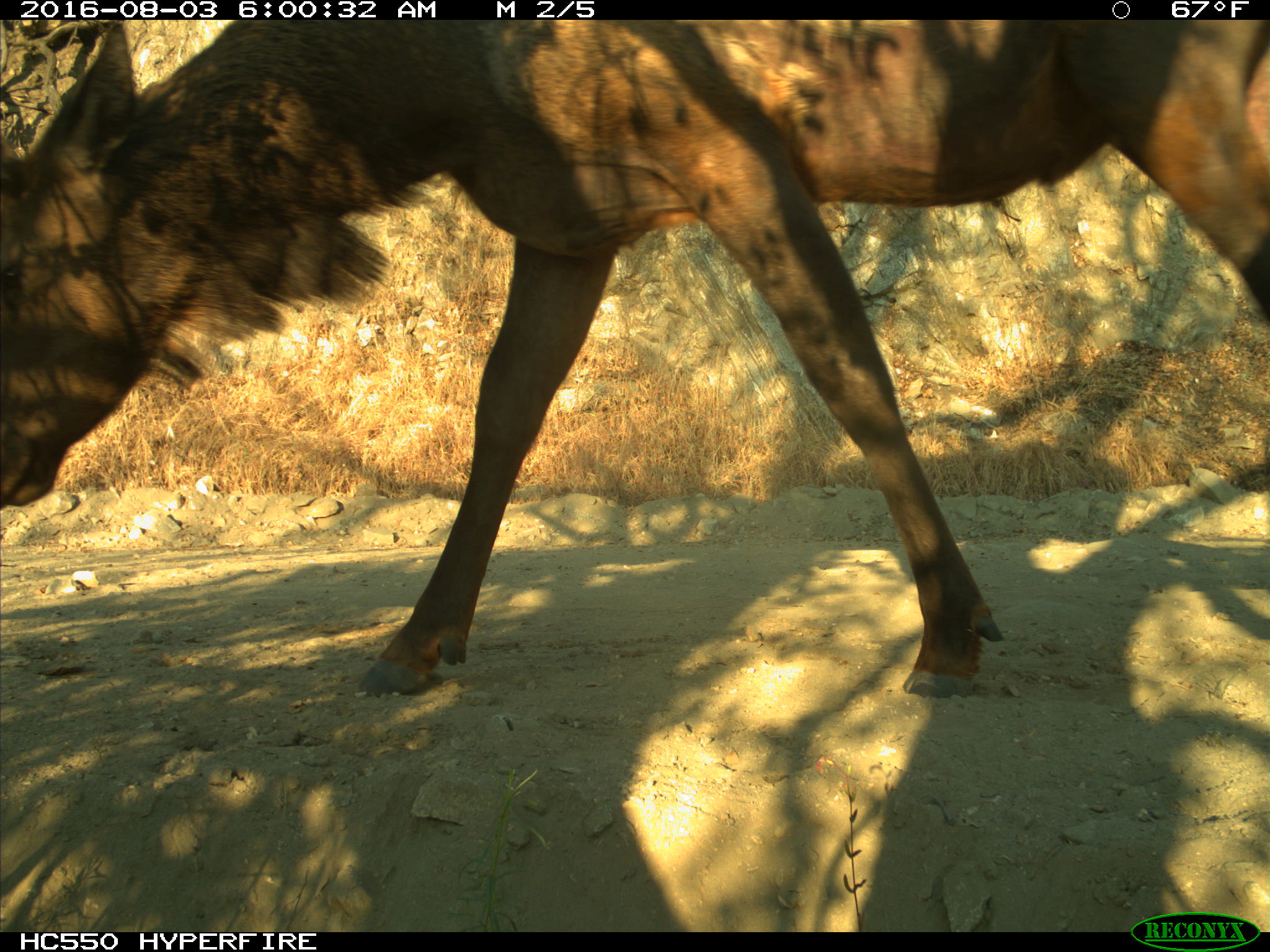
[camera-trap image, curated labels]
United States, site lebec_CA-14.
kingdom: Animalia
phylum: Chordata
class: Mammalia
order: Artiodactyla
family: Cervidae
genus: Cervus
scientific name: Cervus canadensis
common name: elk